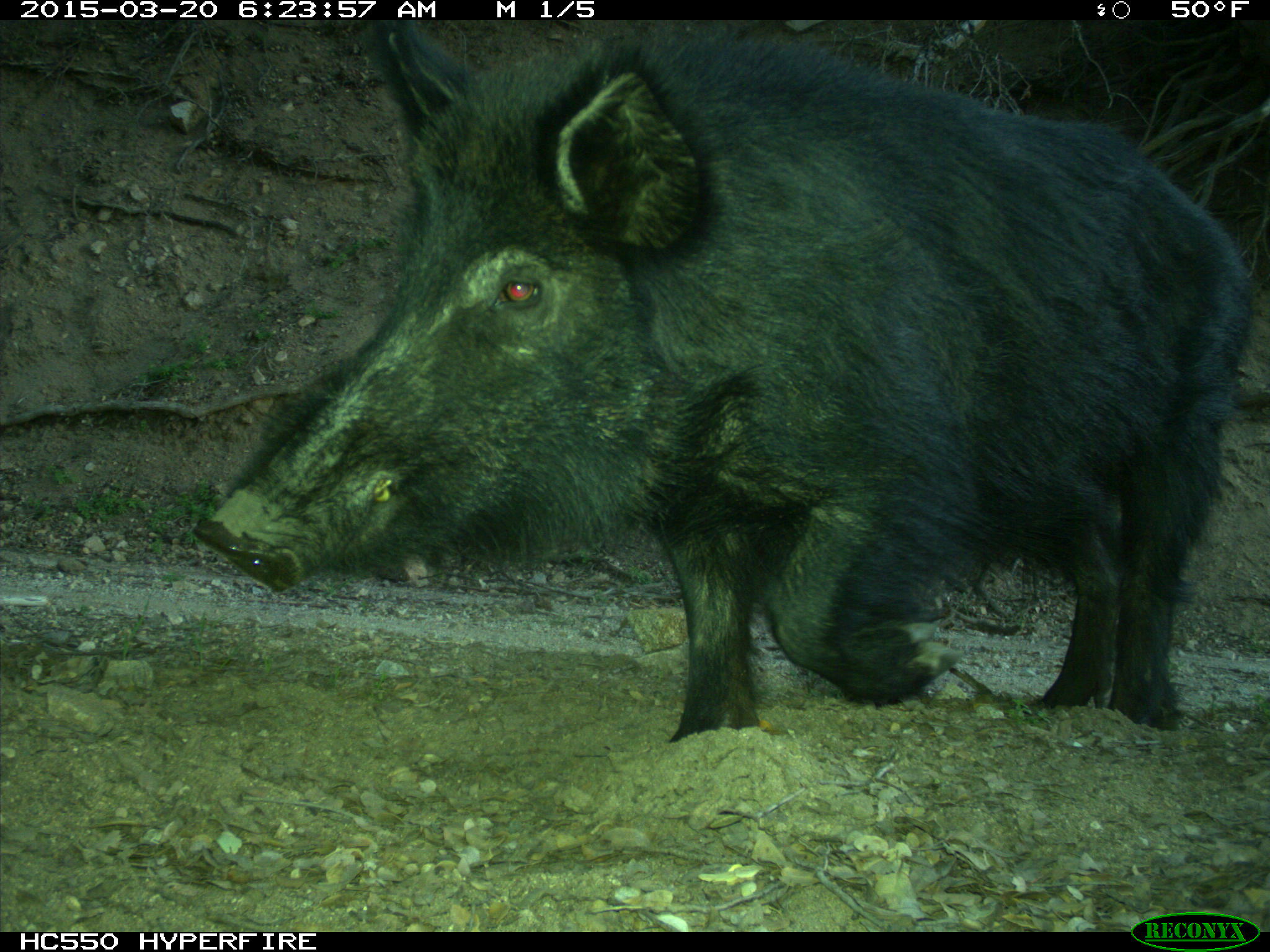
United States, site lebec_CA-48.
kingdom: Animalia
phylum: Chordata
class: Mammalia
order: Artiodactyla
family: Suidae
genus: Sus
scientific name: Sus scrofa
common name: wild boar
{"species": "Sus scrofa (wild boar)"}